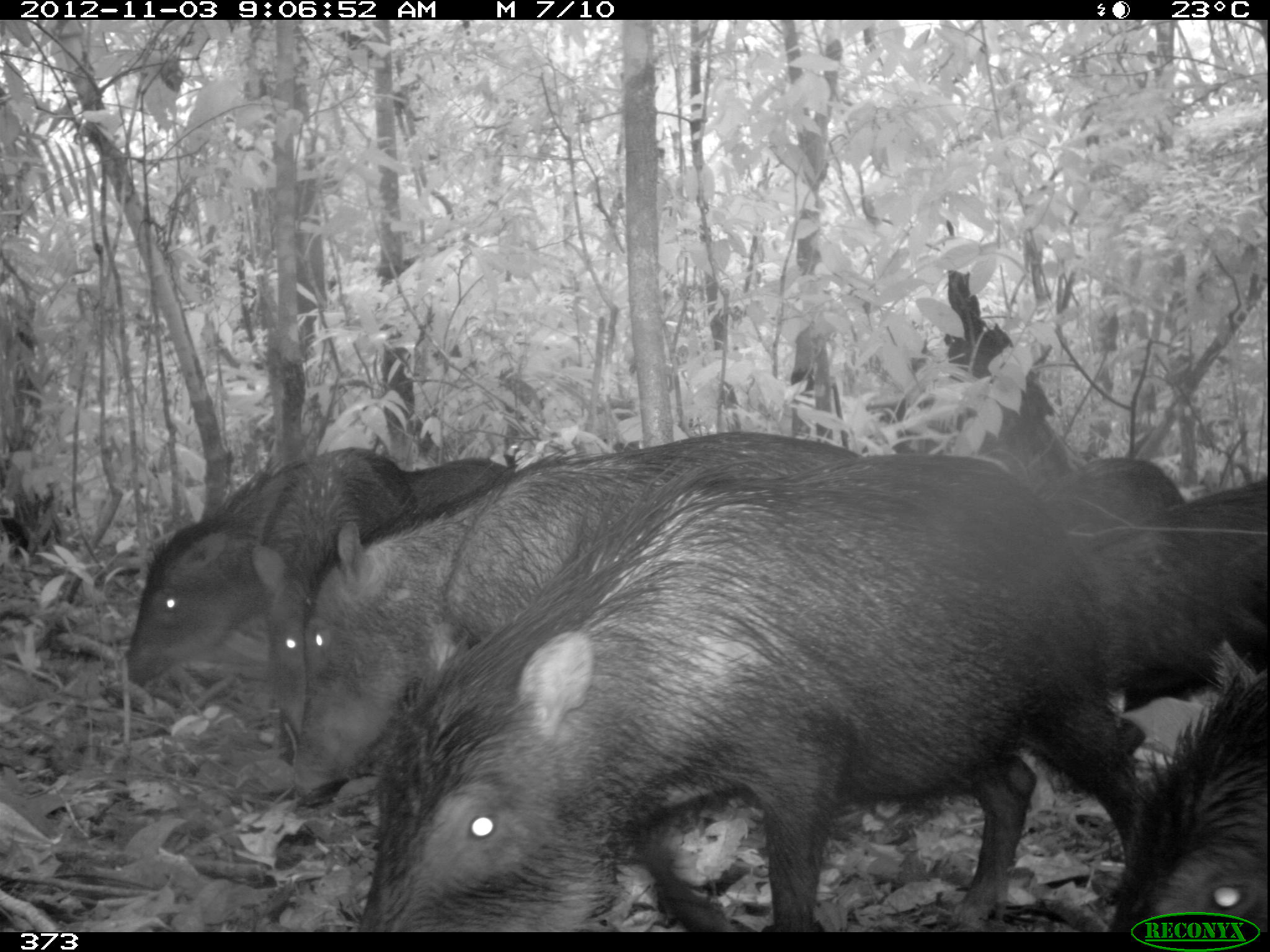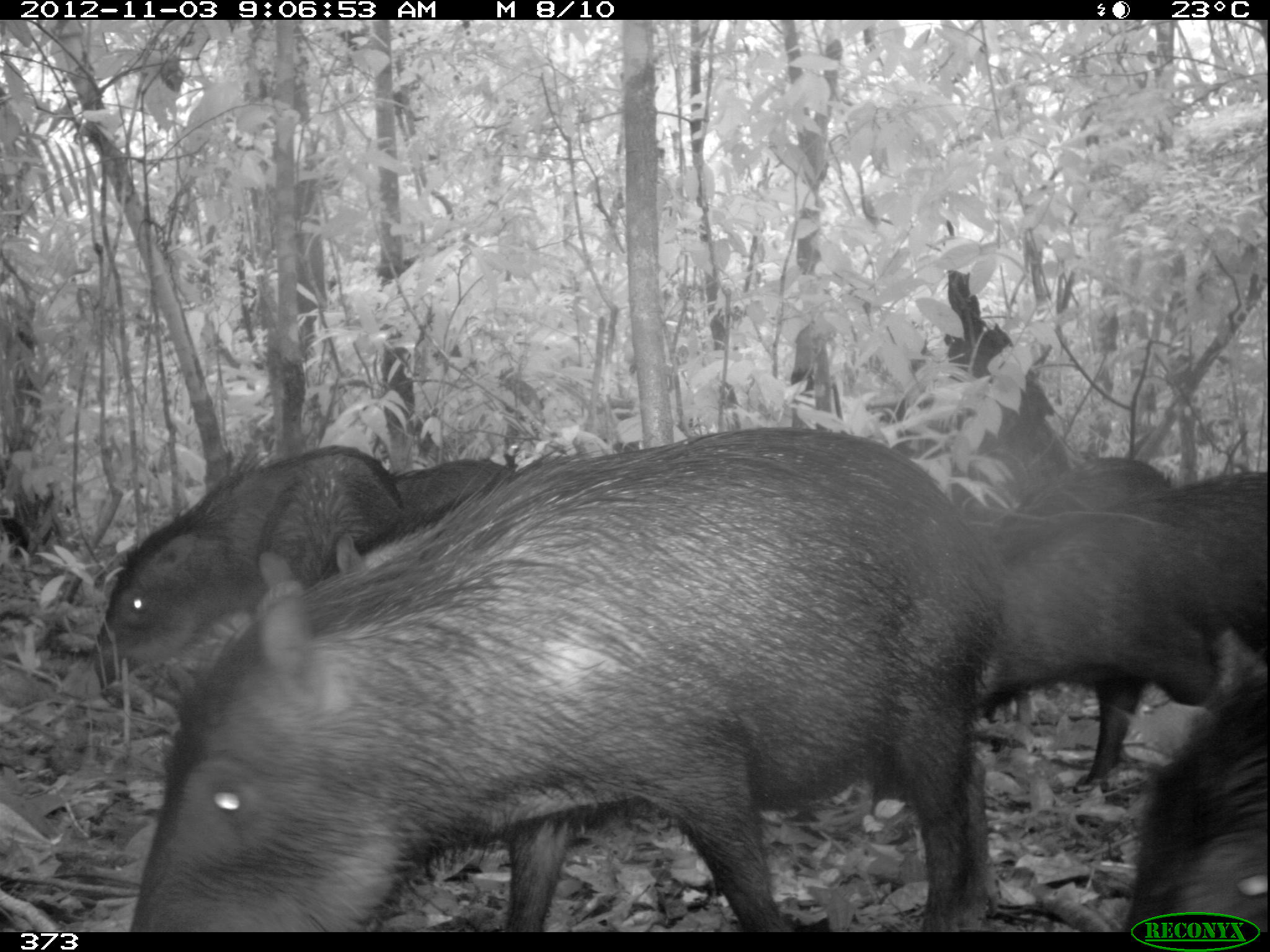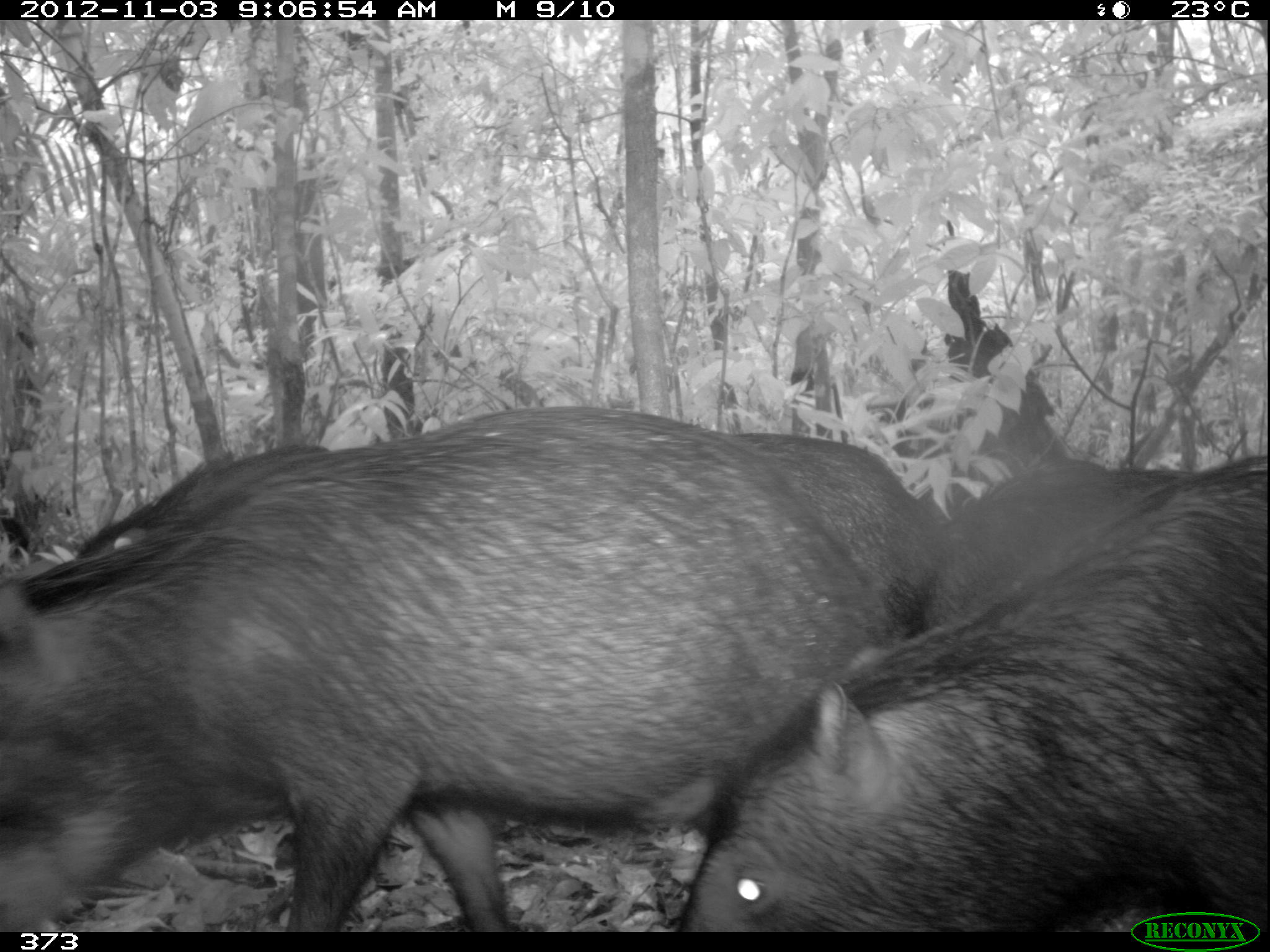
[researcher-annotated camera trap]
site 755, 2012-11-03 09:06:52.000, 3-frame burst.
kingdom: Animalia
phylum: Chordata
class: Mammalia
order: Artiodactyla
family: Tayassuidae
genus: Tayassu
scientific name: Tayassu pecari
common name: white-lipped peccary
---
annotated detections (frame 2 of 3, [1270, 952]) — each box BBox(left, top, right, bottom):
tayassu pecari: BBox(127, 424, 1004, 930); BBox(864, 478, 1270, 812); BBox(966, 452, 1246, 797); BBox(92, 443, 420, 695); BBox(1066, 469, 1270, 785); BBox(1124, 672, 1267, 930); BBox(388, 455, 514, 535); BBox(1065, 540, 1072, 548)